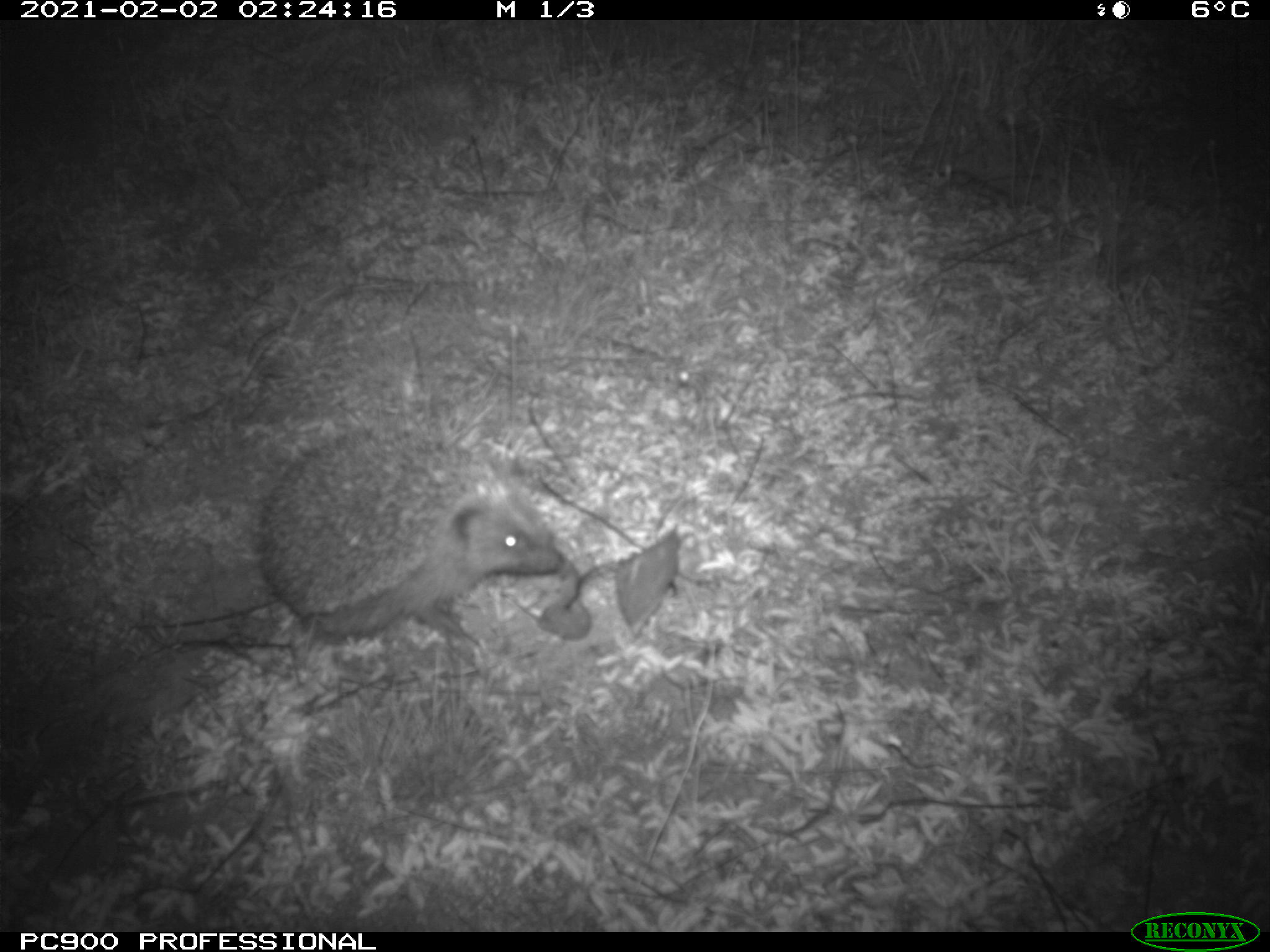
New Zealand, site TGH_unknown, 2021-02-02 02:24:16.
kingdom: Animalia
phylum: Chordata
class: Mammalia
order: Eulipotyphla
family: Erinaceidae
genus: Erinaceus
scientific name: Erinaceus europaeus europaeus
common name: european hedgehog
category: hedgehog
Hedgehog (european hedgehog) (Erinaceus europaeus europaeus).